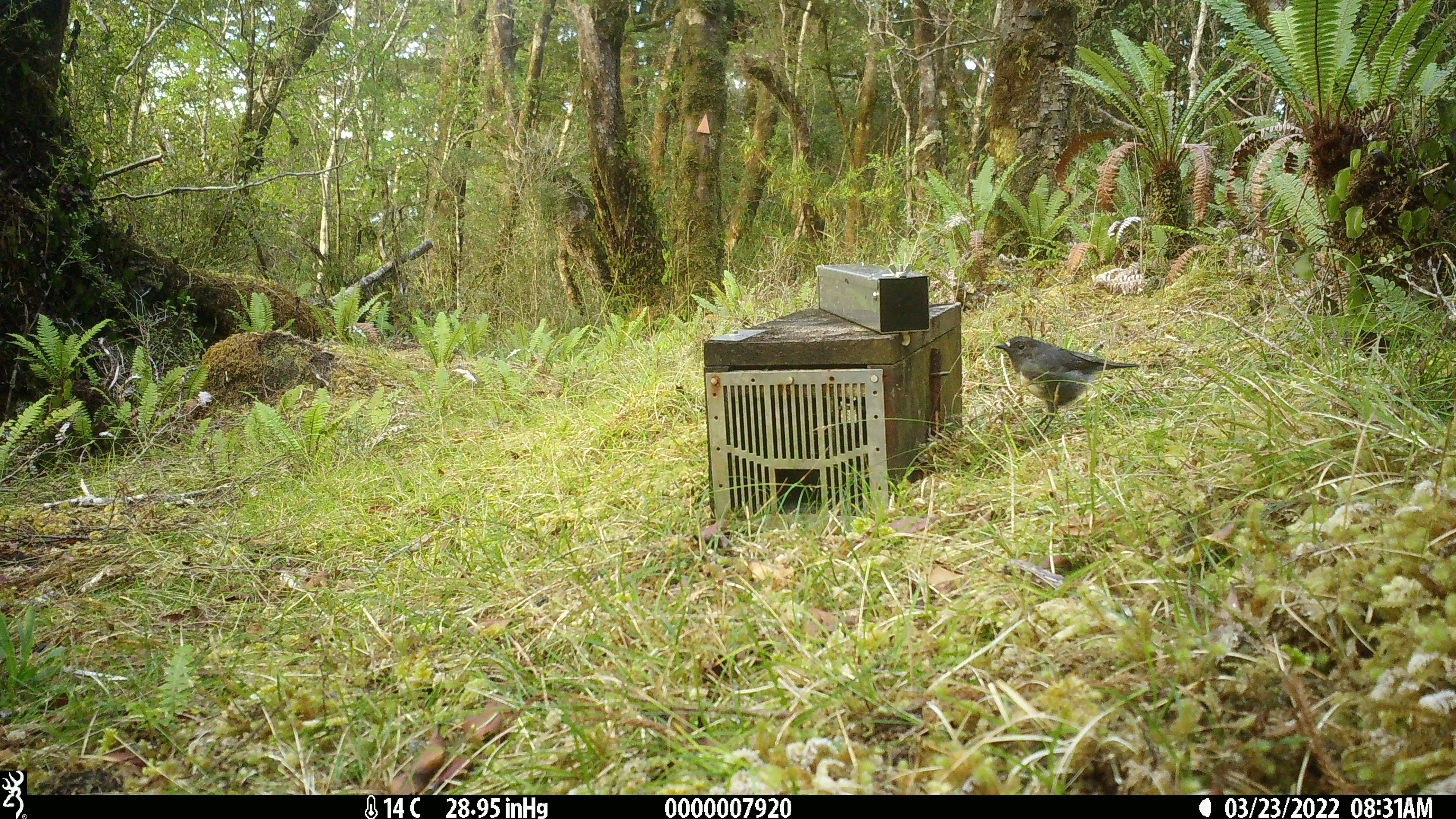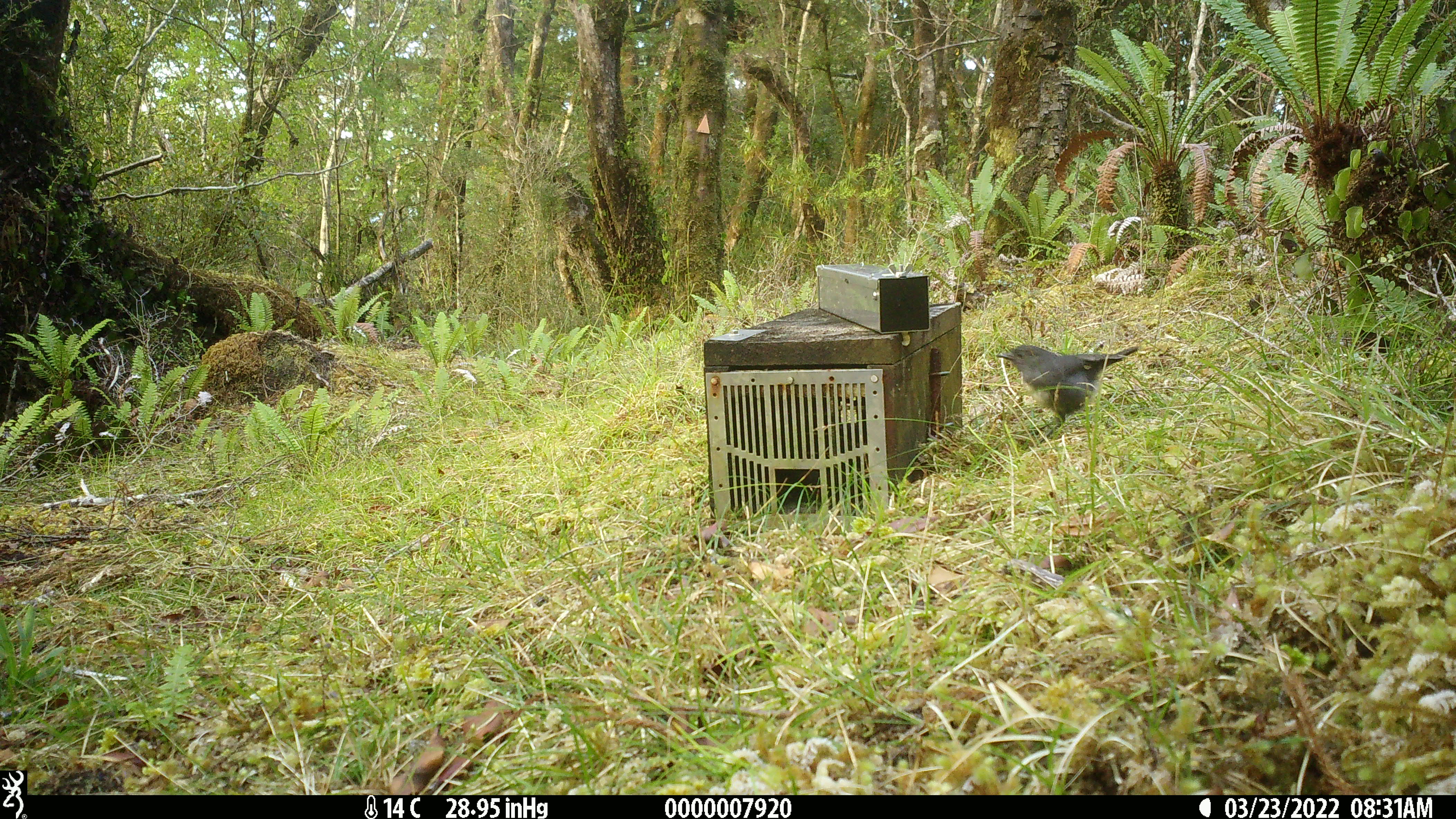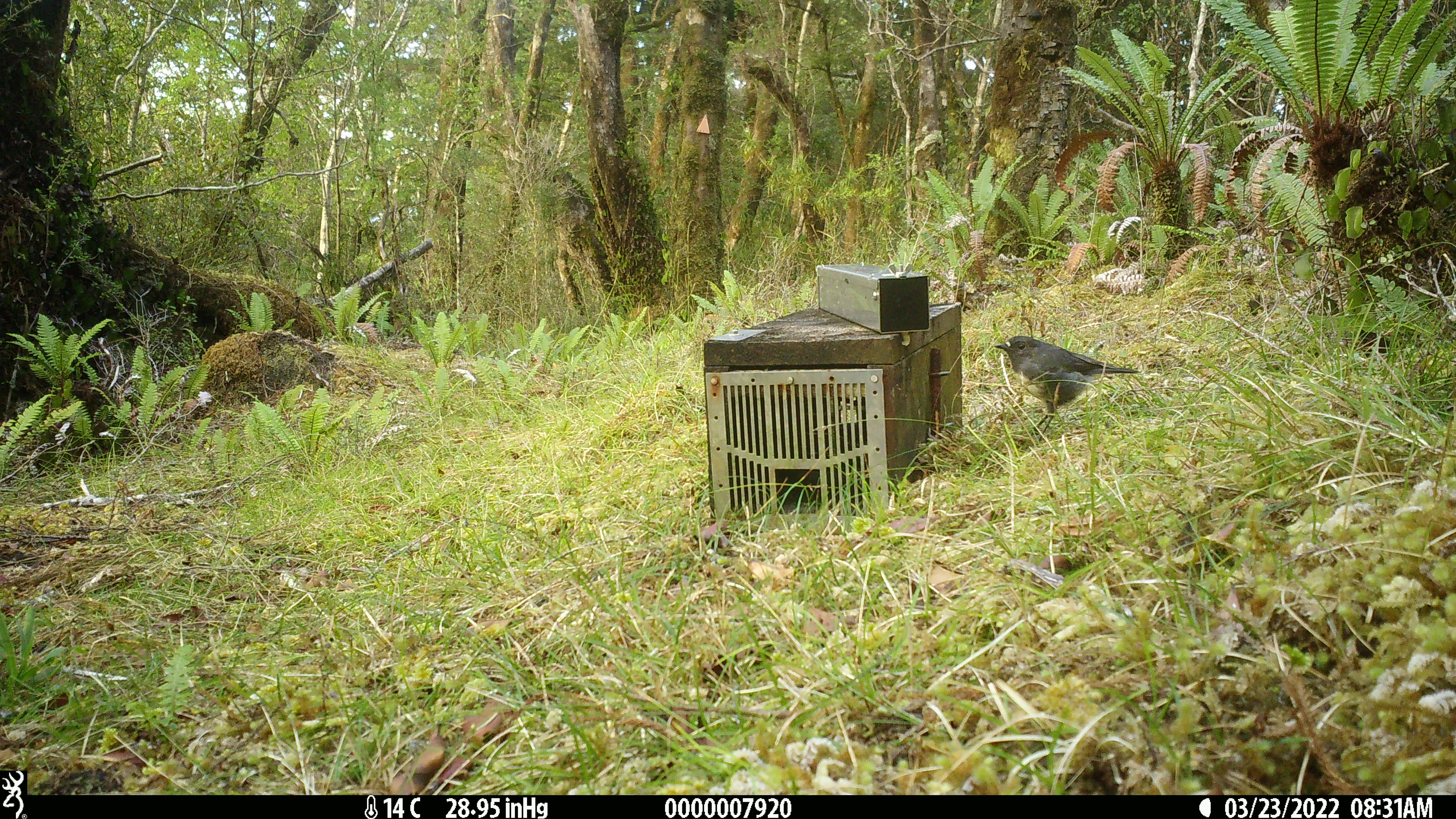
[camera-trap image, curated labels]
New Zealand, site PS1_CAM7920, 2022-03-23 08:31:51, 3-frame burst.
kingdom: Animalia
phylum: Chordata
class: Aves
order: Passeriformes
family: Petroicidae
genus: Petroica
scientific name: Petroica australis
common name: new zealand robin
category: robin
Robin (new zealand robin) (Petroica australis).